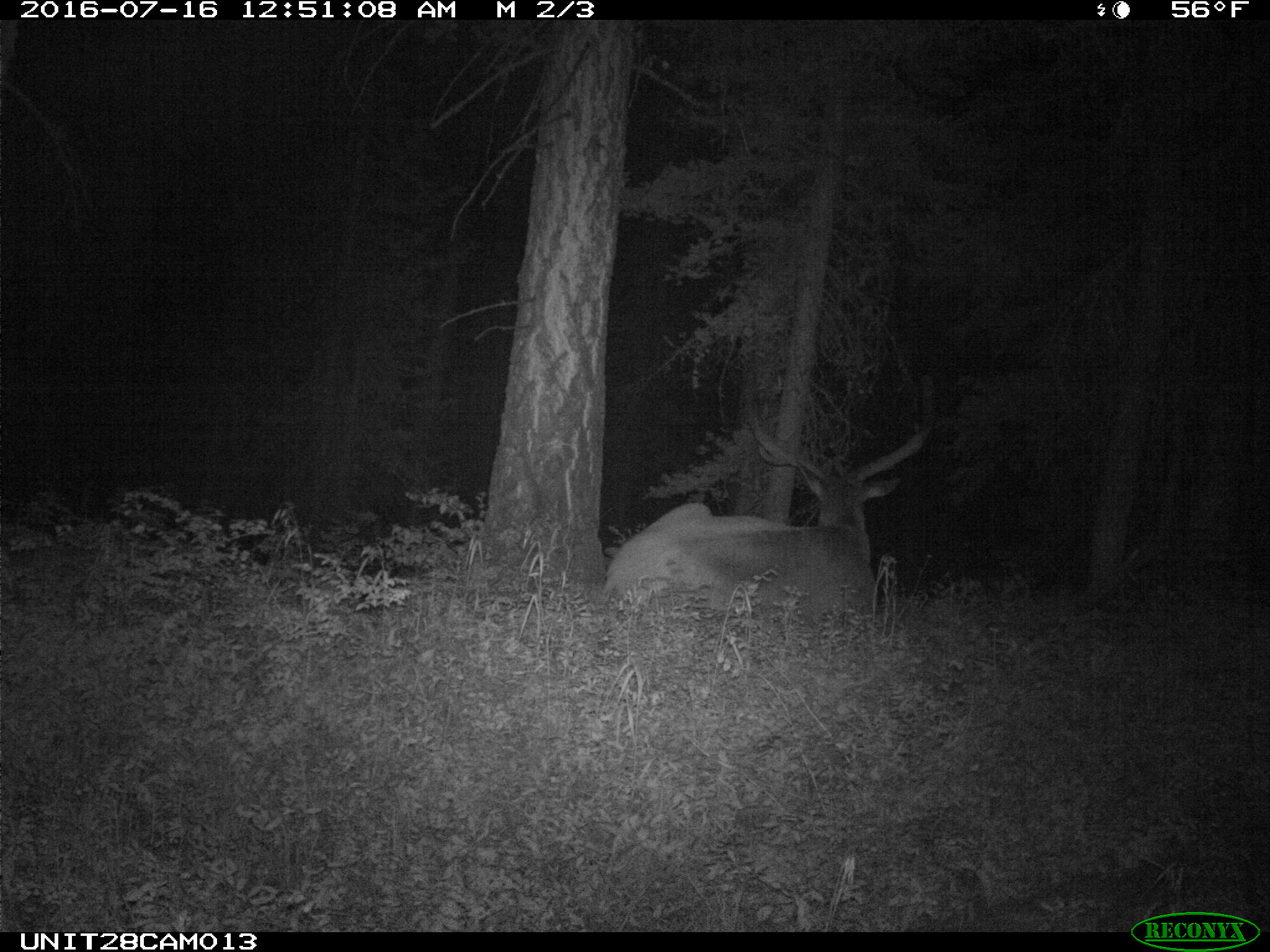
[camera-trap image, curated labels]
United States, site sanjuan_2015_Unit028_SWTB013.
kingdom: Animalia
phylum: Chordata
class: Mammalia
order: Artiodactyla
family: Cervidae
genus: Cervus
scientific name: Cervus elaphus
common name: red deer